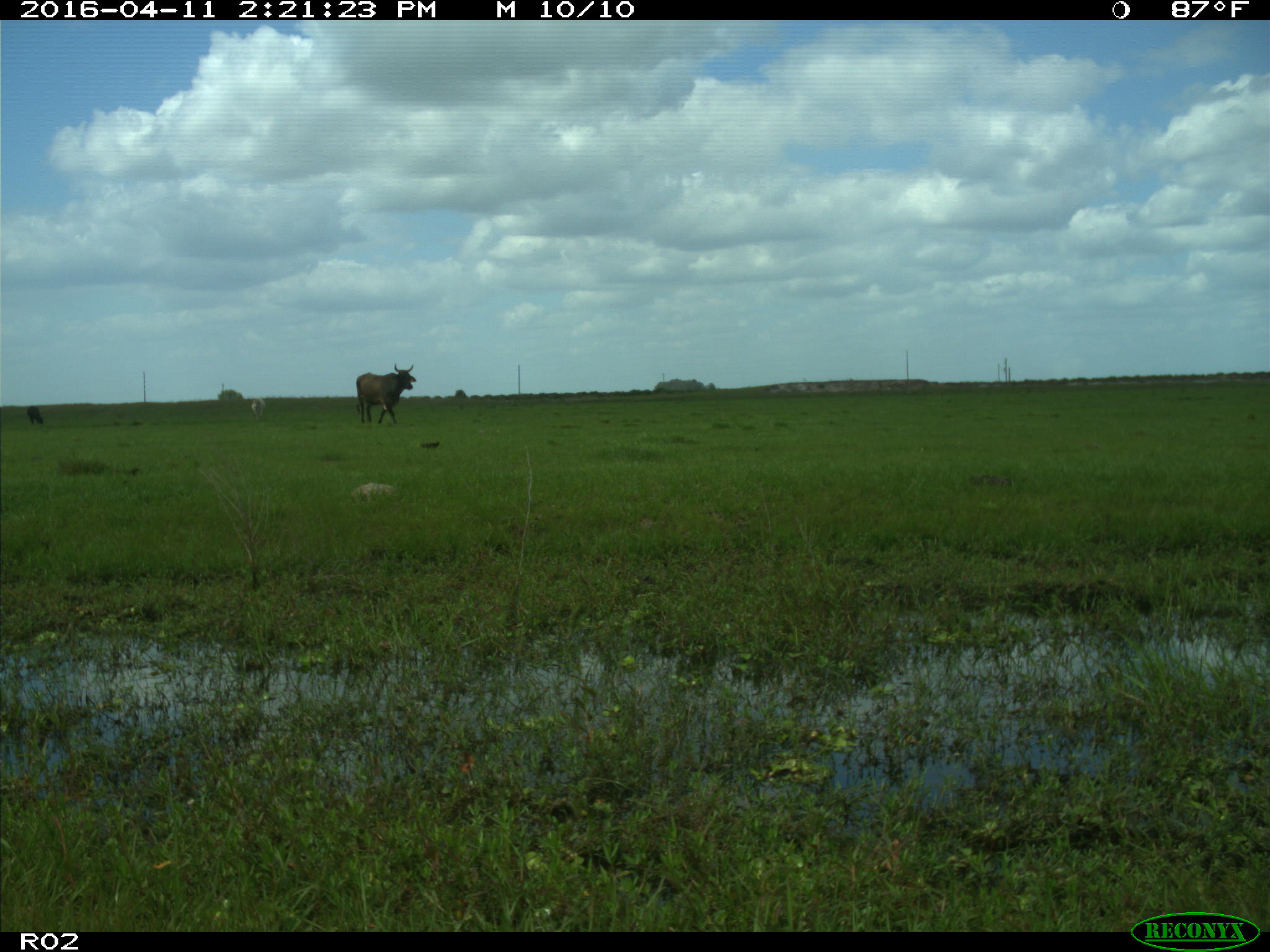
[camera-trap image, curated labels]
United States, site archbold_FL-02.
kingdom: Animalia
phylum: Chordata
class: Mammalia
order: Artiodactyla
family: Bovidae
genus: Bos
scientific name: Bos taurus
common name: domestic cow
Bos taurus (domestic cow).